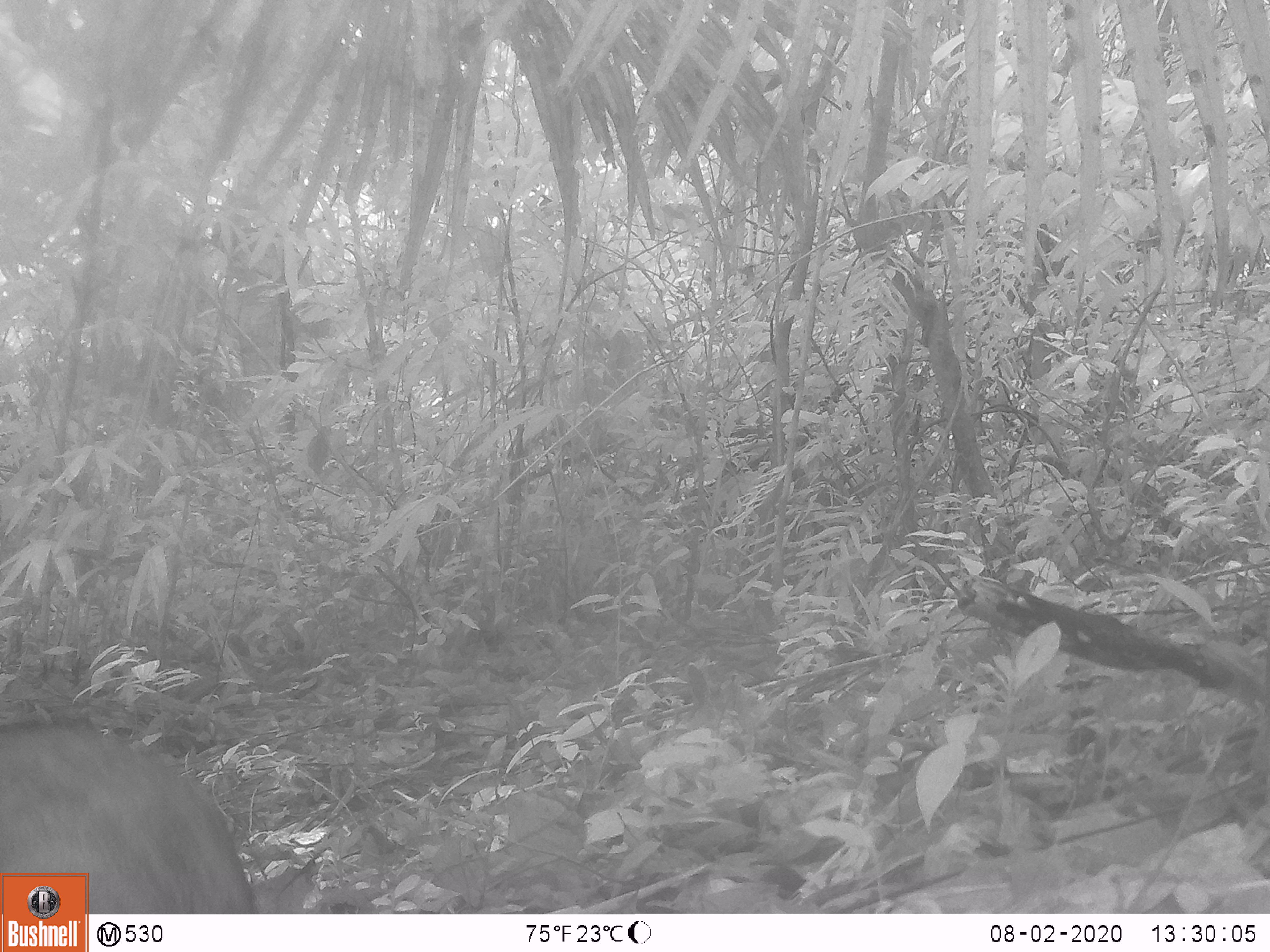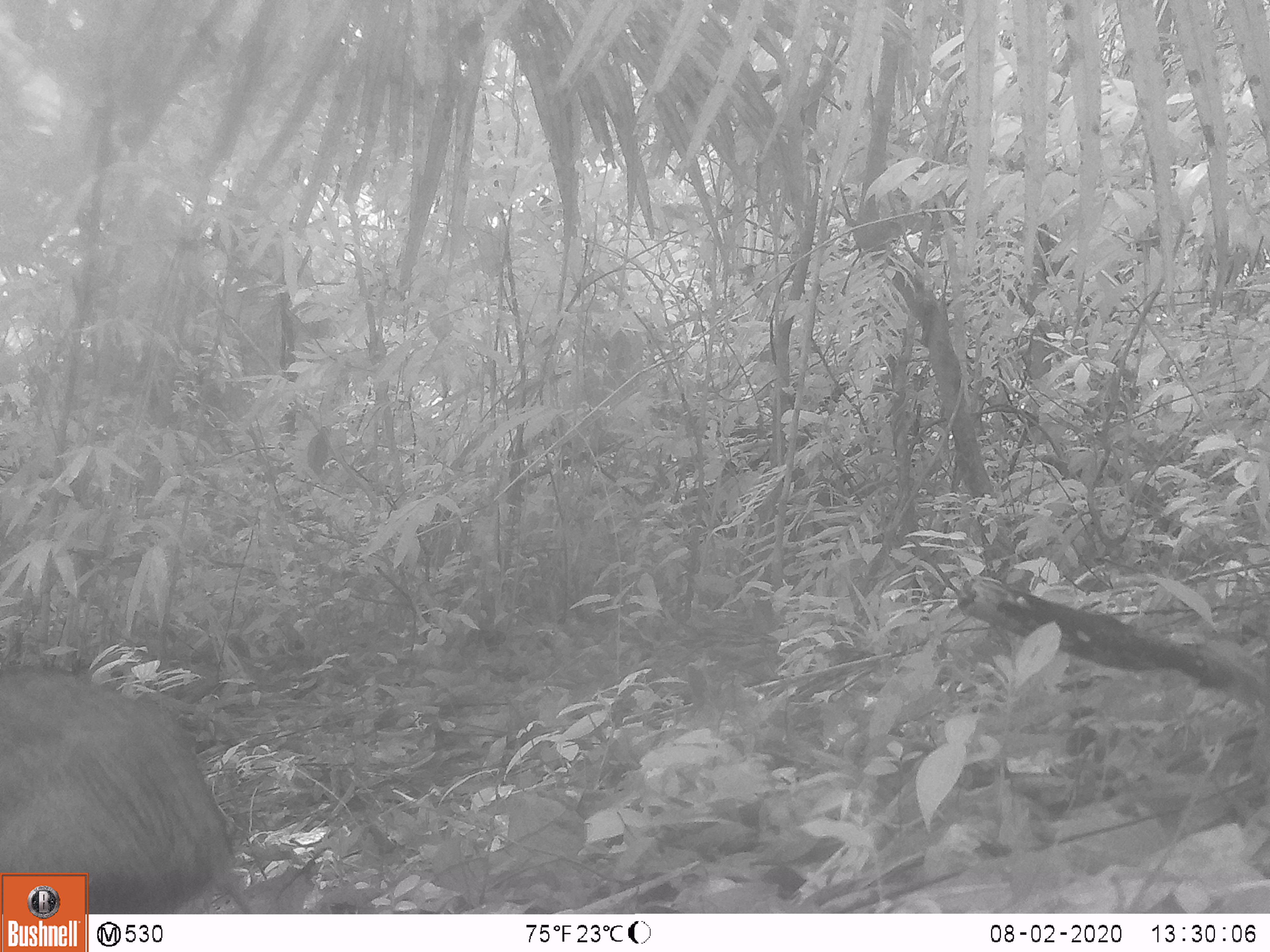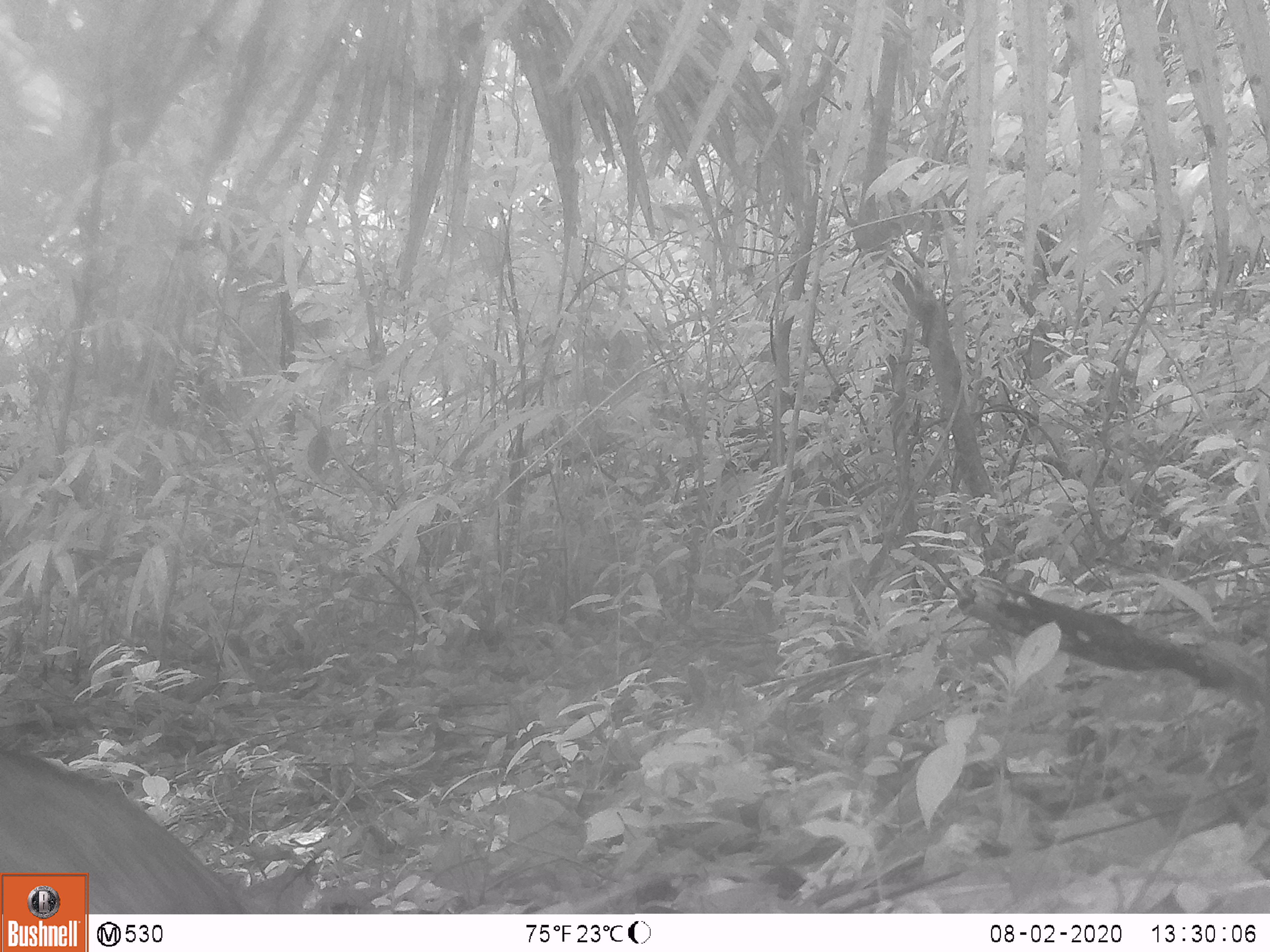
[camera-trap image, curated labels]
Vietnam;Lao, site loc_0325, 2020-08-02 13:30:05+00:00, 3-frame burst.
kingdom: Animalia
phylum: Chordata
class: Mammalia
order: Artiodactyla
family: Suidae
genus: Sus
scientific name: Sus scrofa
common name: eurasian wild pig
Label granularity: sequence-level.